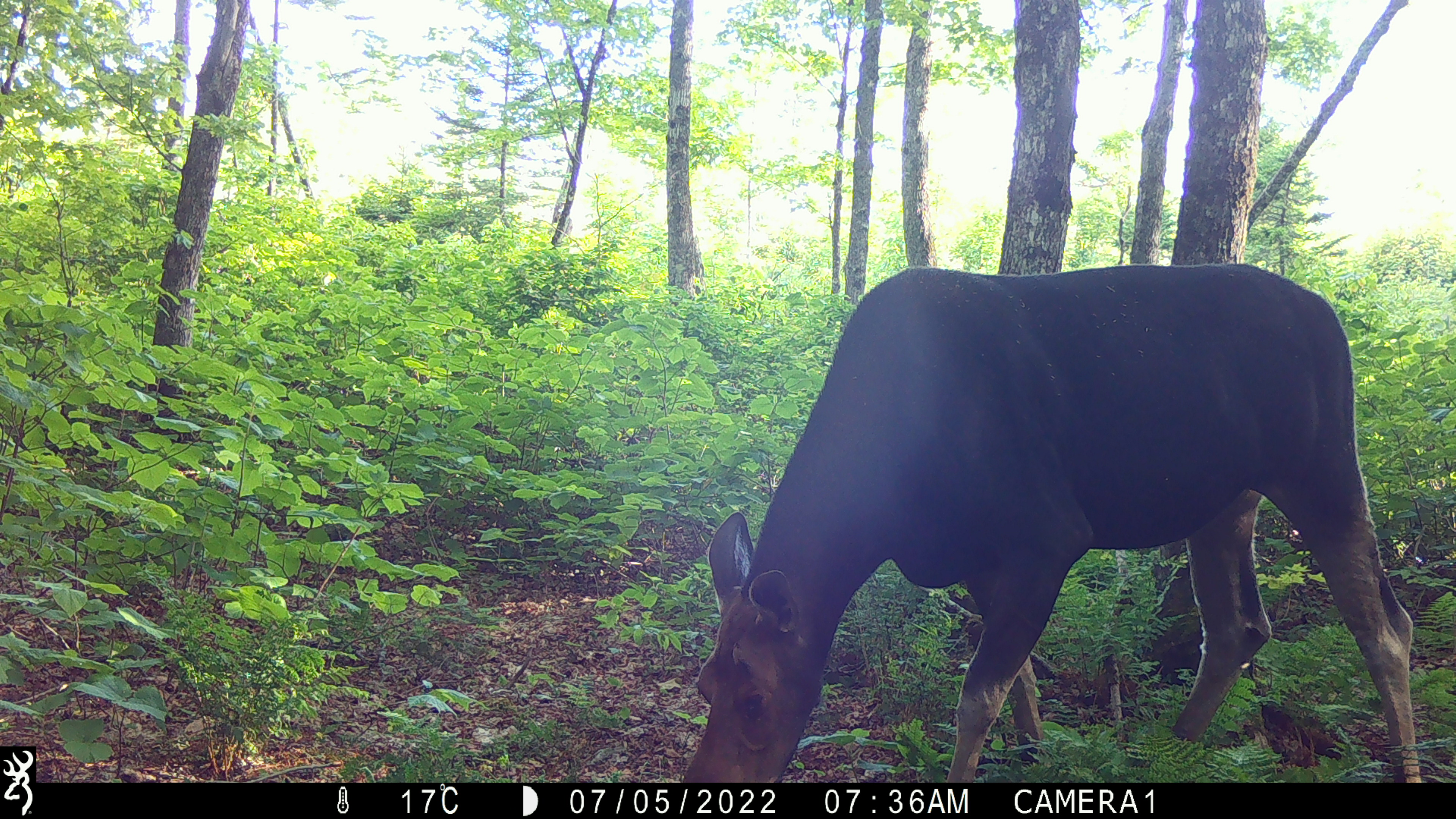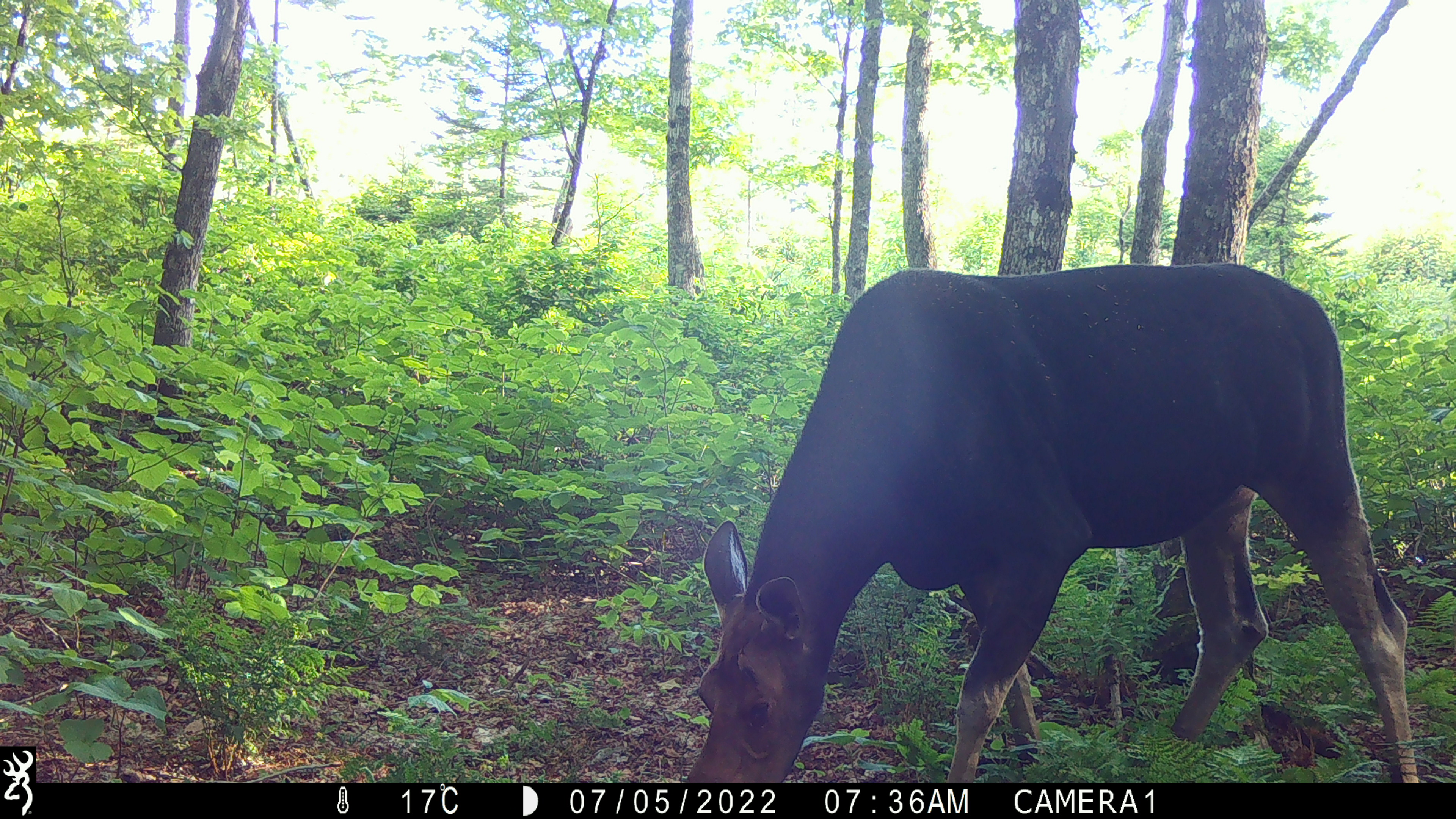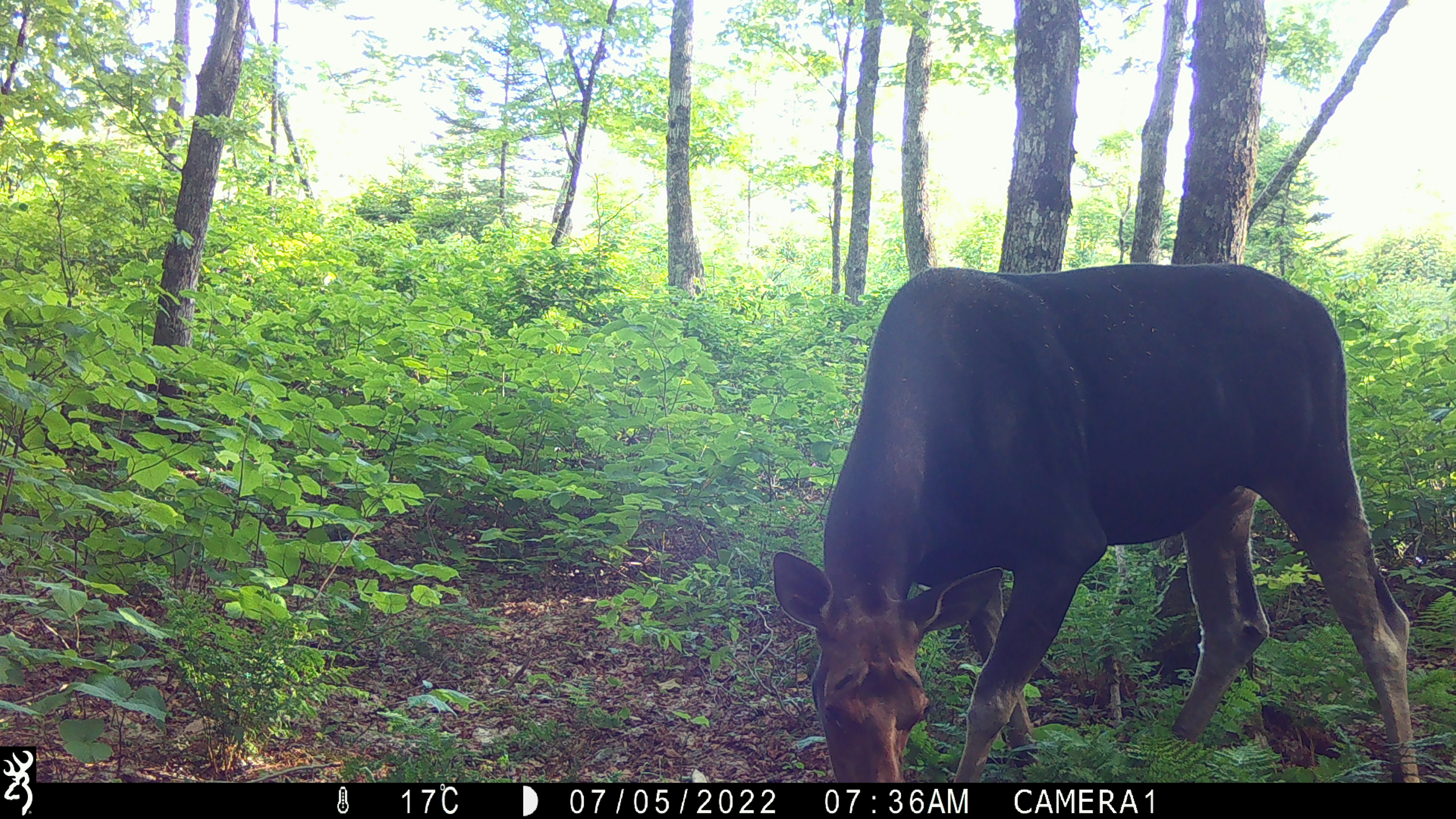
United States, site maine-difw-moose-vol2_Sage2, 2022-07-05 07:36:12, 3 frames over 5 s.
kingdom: Animalia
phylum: Chordata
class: Mammalia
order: Artiodactyla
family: Cervidae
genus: Alces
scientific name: Alces alces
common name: moose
Moose (Alces alces).